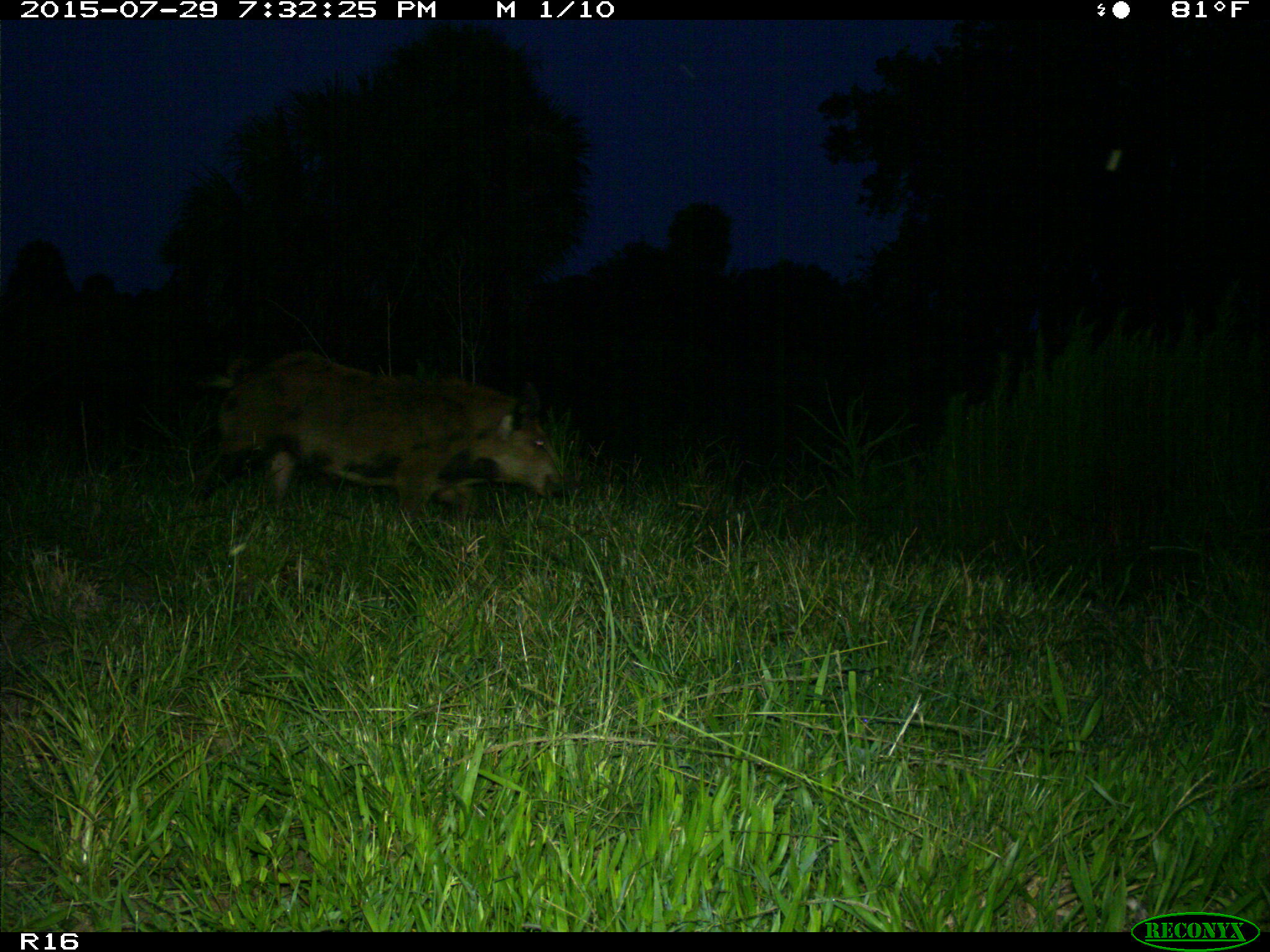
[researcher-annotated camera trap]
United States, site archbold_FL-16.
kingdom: Animalia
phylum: Chordata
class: Mammalia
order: Artiodactyla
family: Suidae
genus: Sus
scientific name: Sus scrofa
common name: wild boar